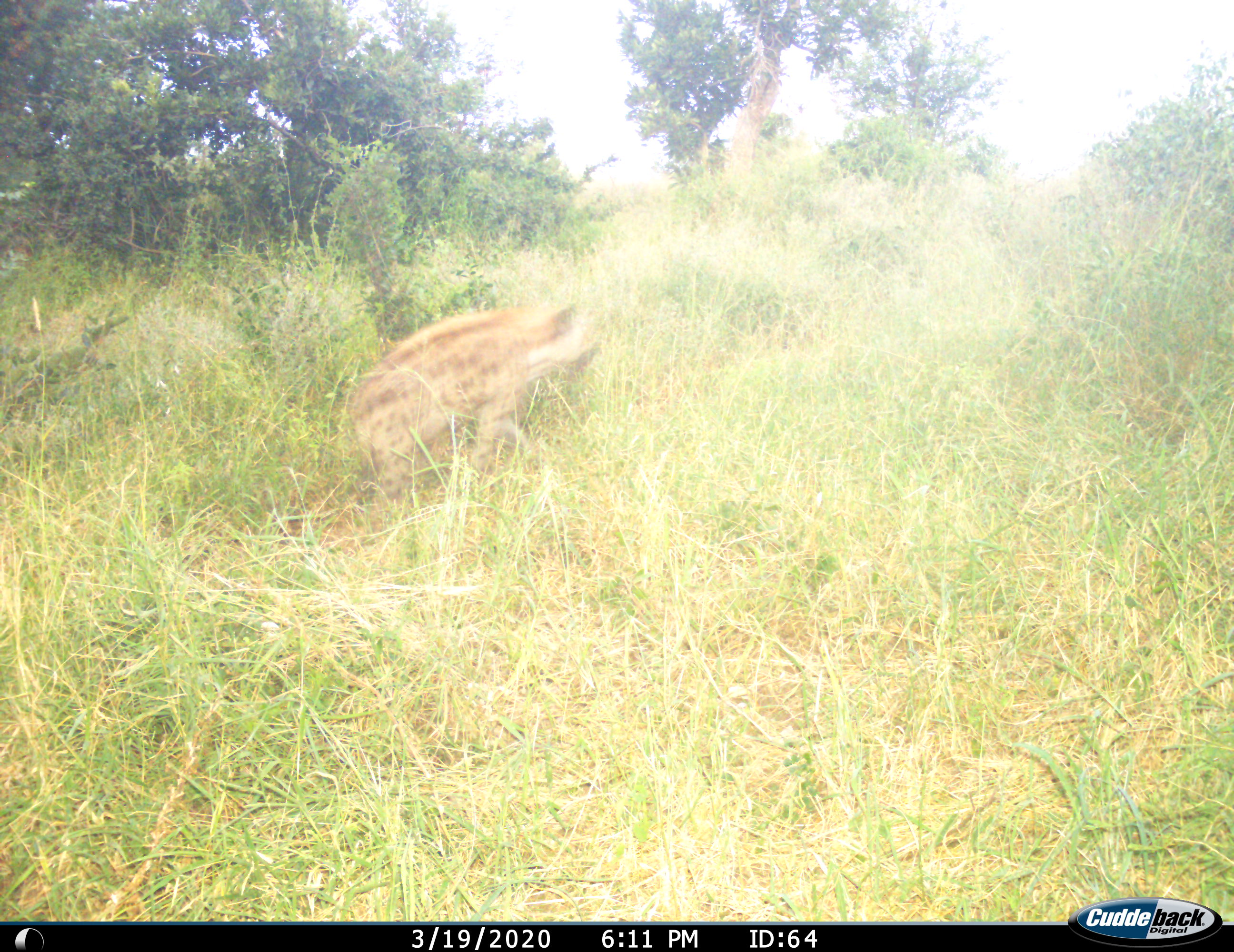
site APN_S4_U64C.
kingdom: Animalia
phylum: Chordata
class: Mammalia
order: Carnivora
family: Hyaenidae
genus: Crocuta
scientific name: Crocuta crocuta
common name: spotted hyena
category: hyenaspotted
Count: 1.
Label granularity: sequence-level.